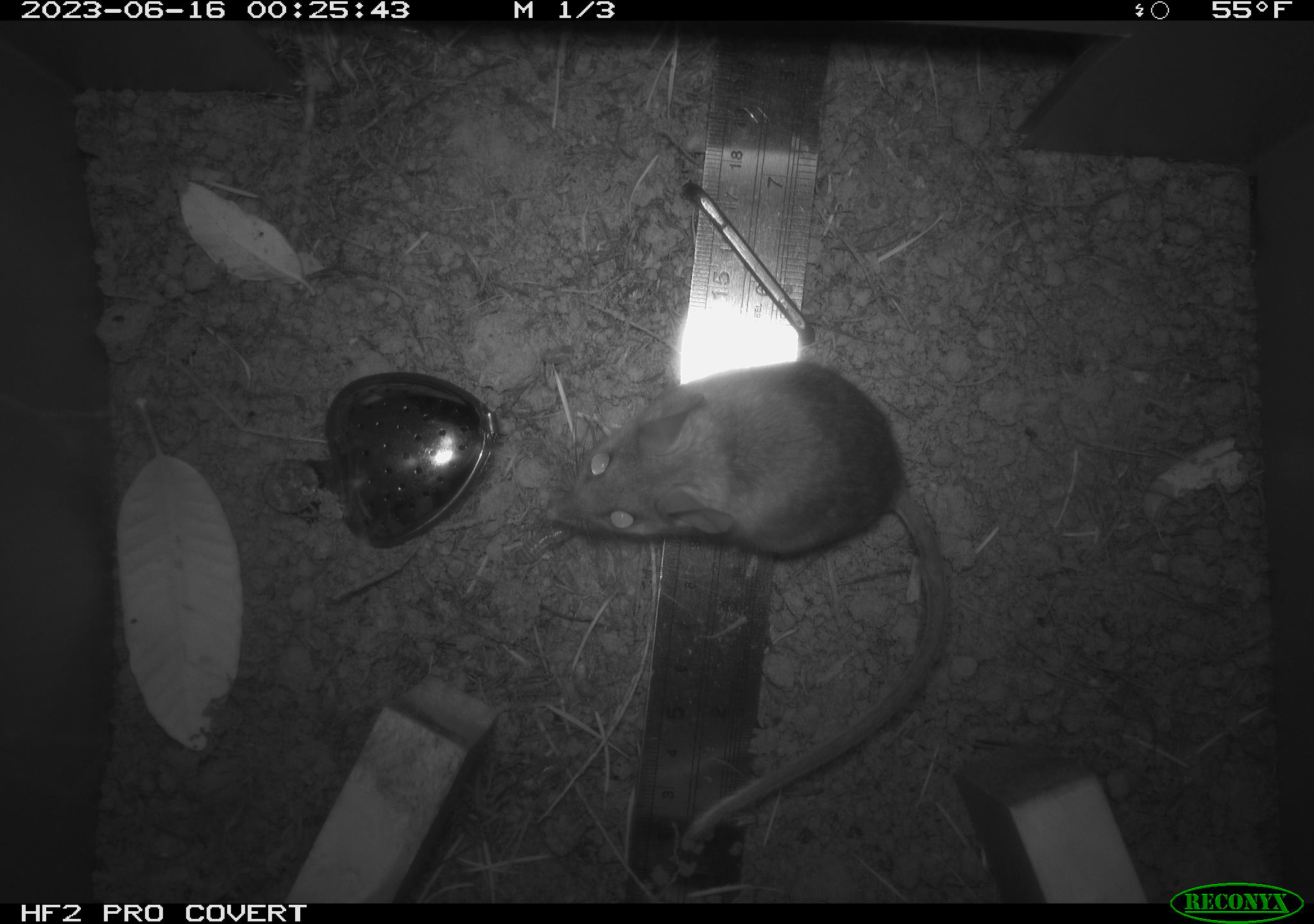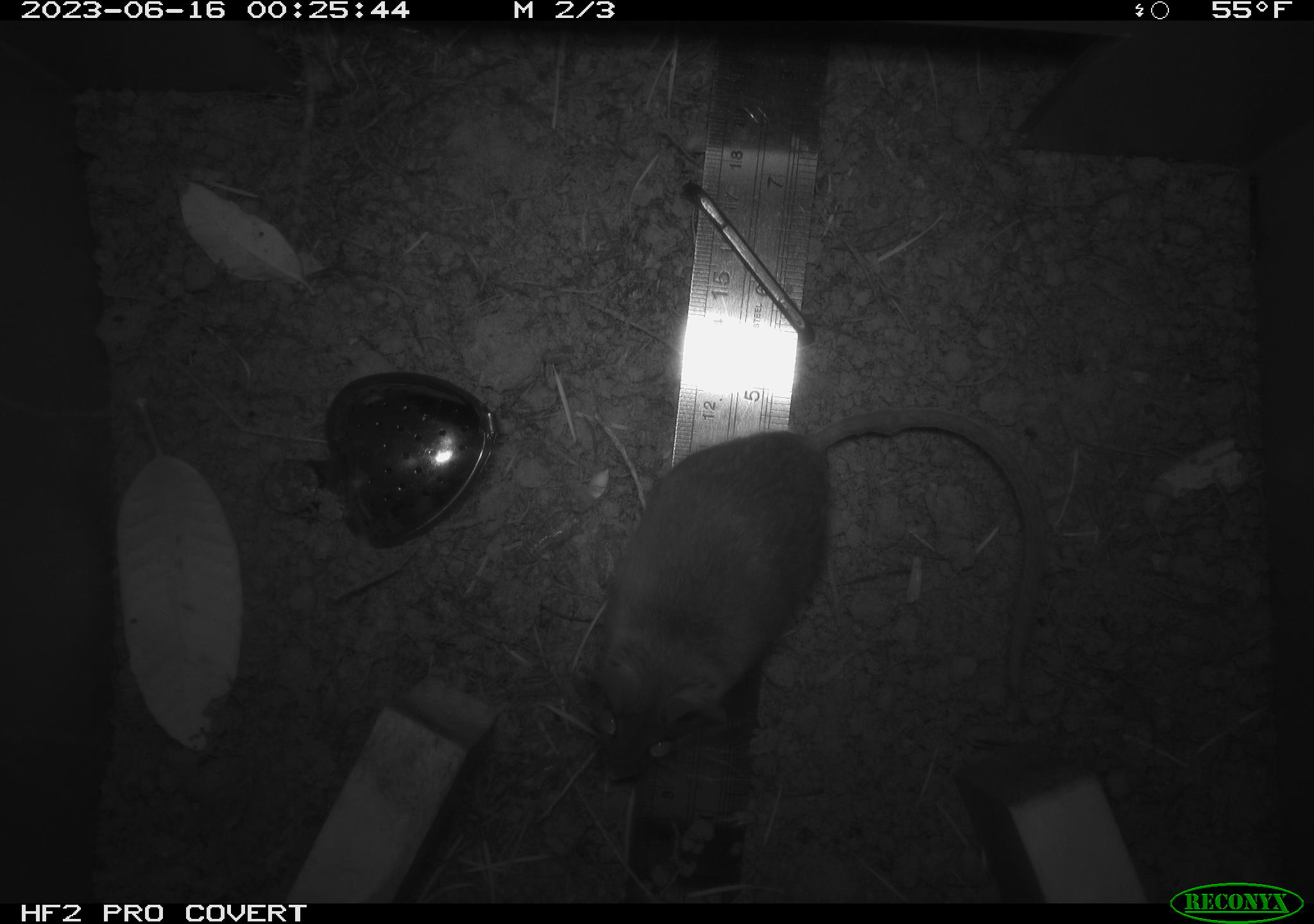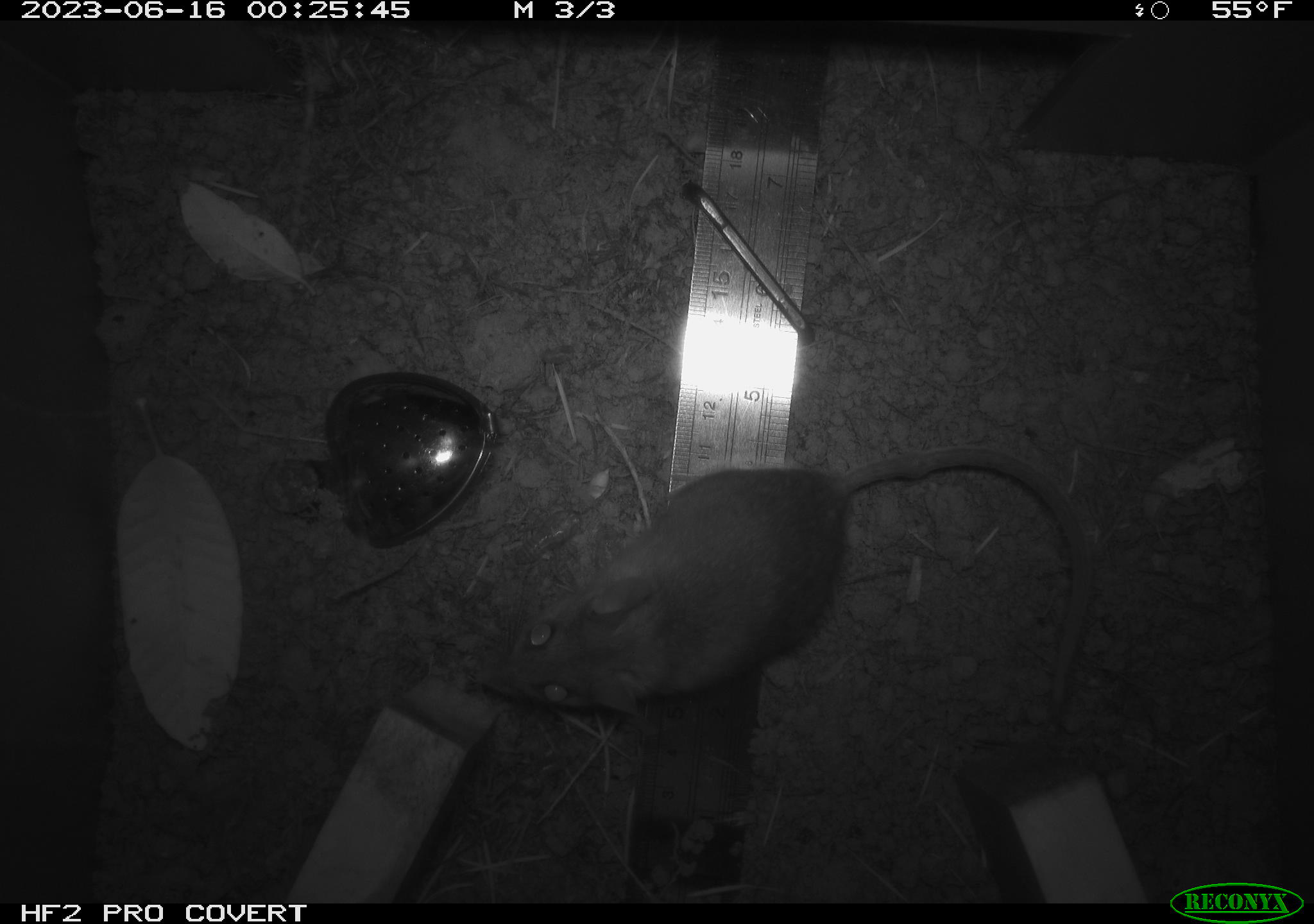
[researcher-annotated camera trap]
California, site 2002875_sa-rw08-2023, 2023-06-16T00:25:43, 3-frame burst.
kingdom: Animalia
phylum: Chordata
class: Mammalia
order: Rodentia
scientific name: Rodentia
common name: mouse species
Mouse species (Rodentia).